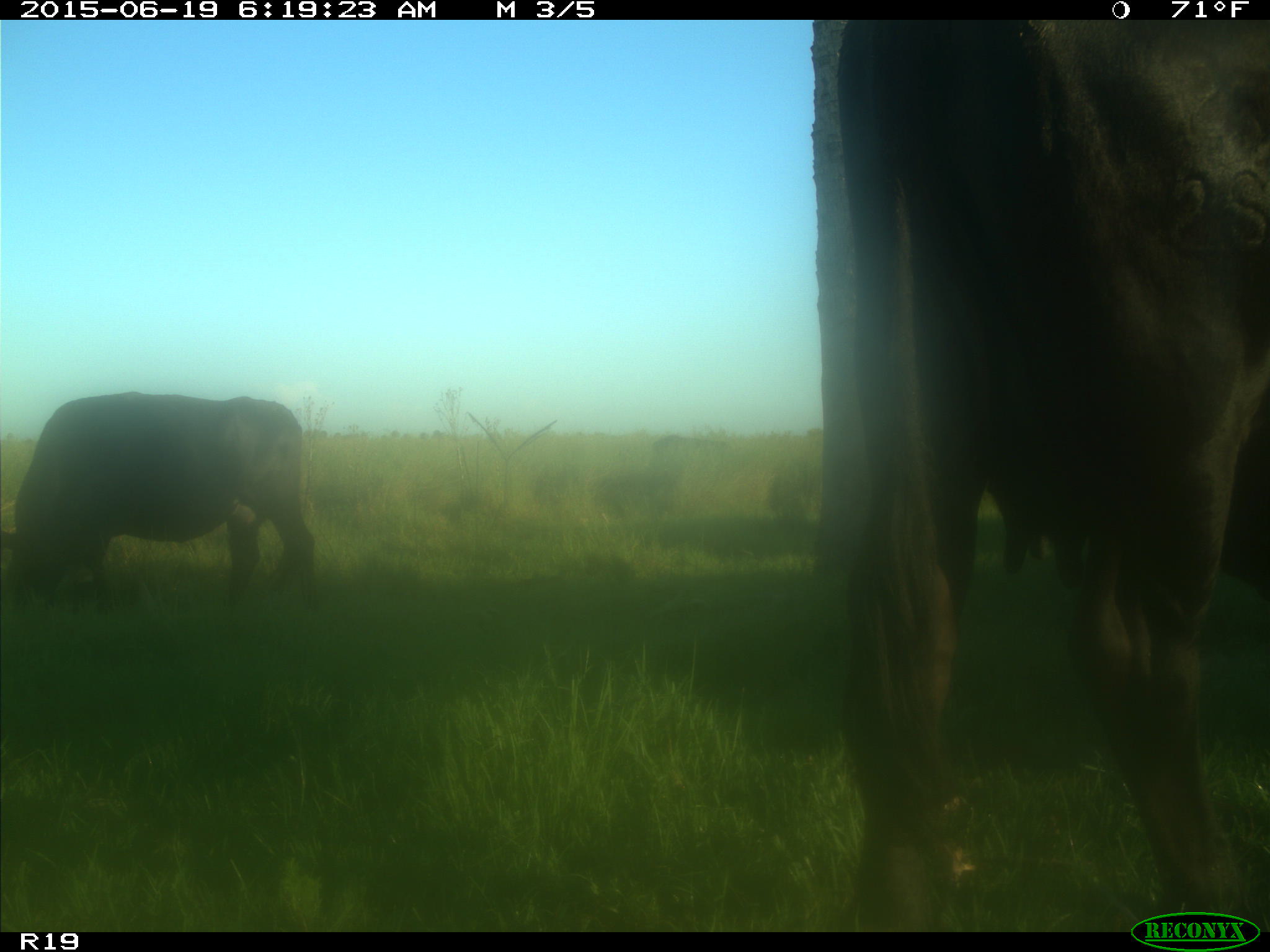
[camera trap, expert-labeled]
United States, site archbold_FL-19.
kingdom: Animalia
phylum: Chordata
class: Mammalia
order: Artiodactyla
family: Bovidae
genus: Bos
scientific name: Bos taurus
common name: domestic cow